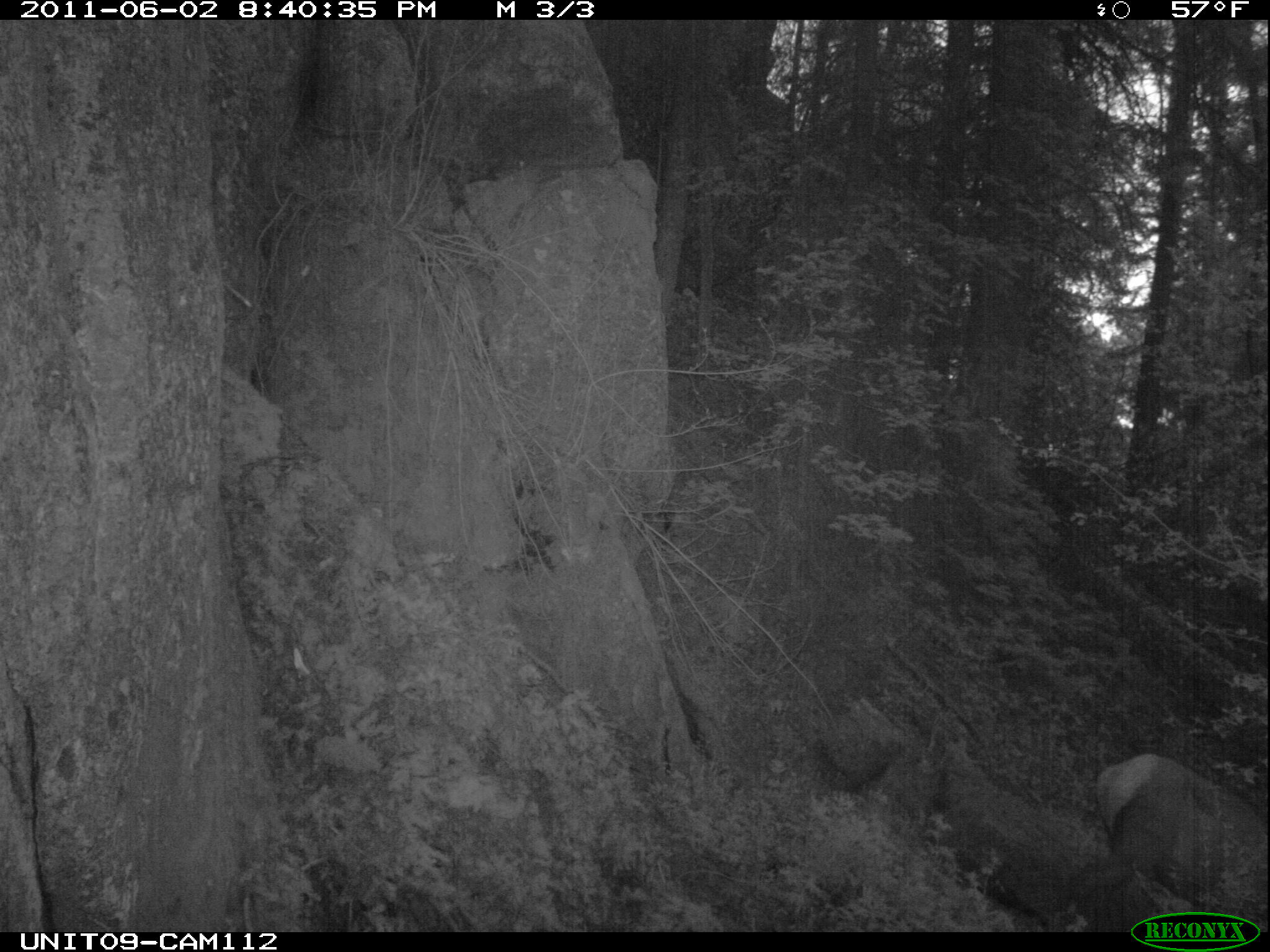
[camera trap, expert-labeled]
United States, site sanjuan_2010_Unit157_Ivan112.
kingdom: Animalia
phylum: Chordata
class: Mammalia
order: Artiodactyla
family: Cervidae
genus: Cervus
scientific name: Cervus elaphus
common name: red deer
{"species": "Cervus elaphus (red deer)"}